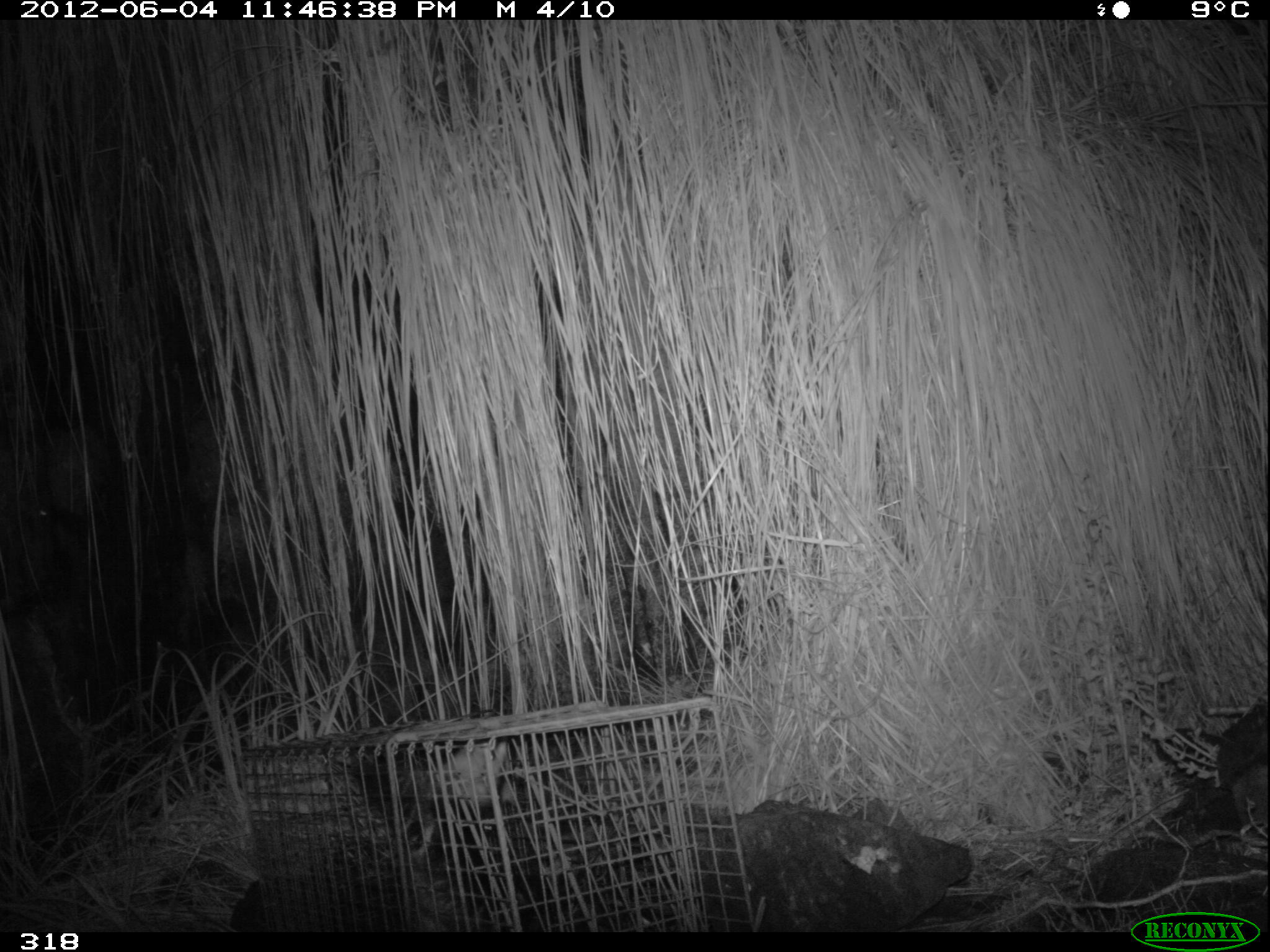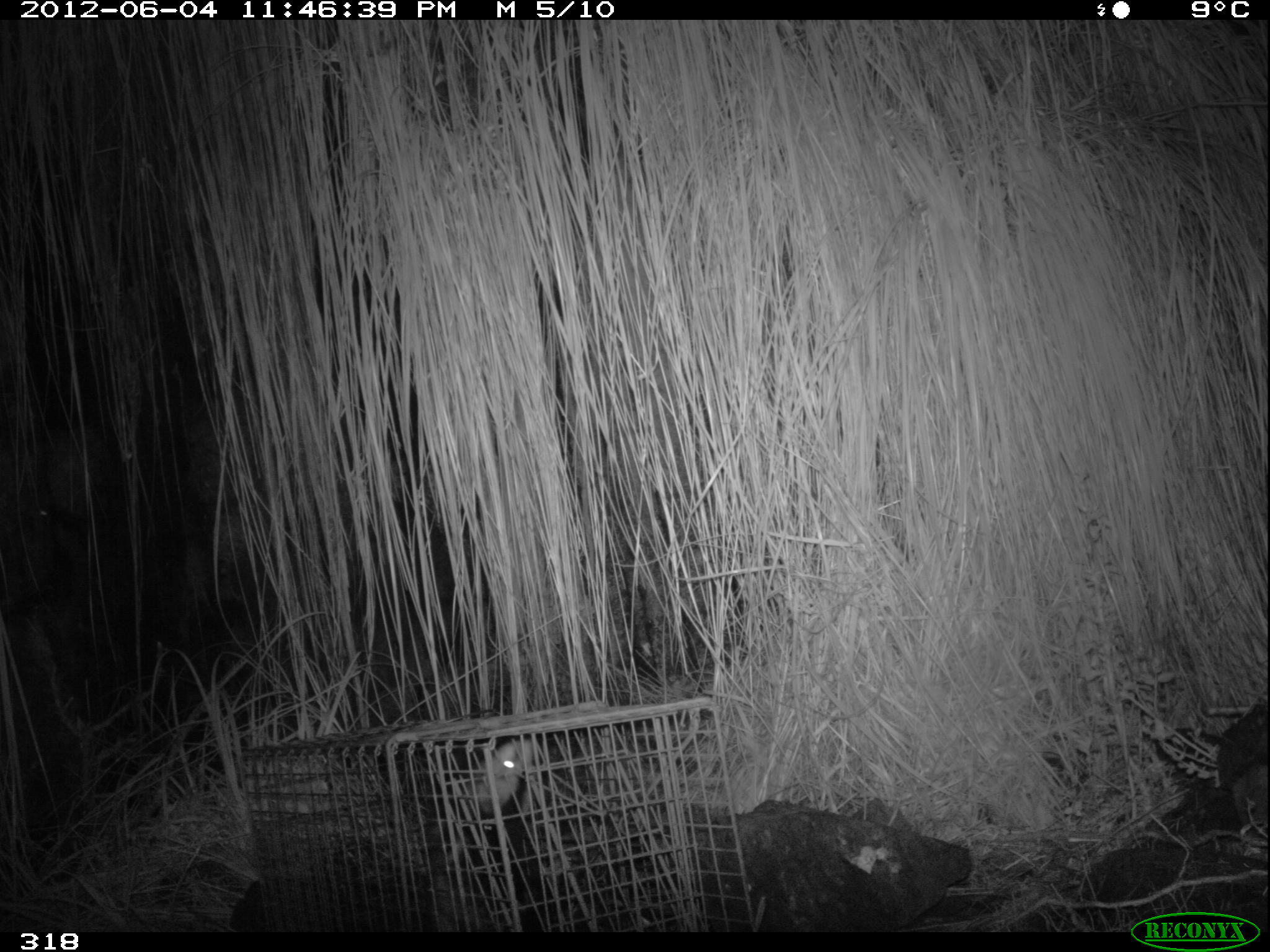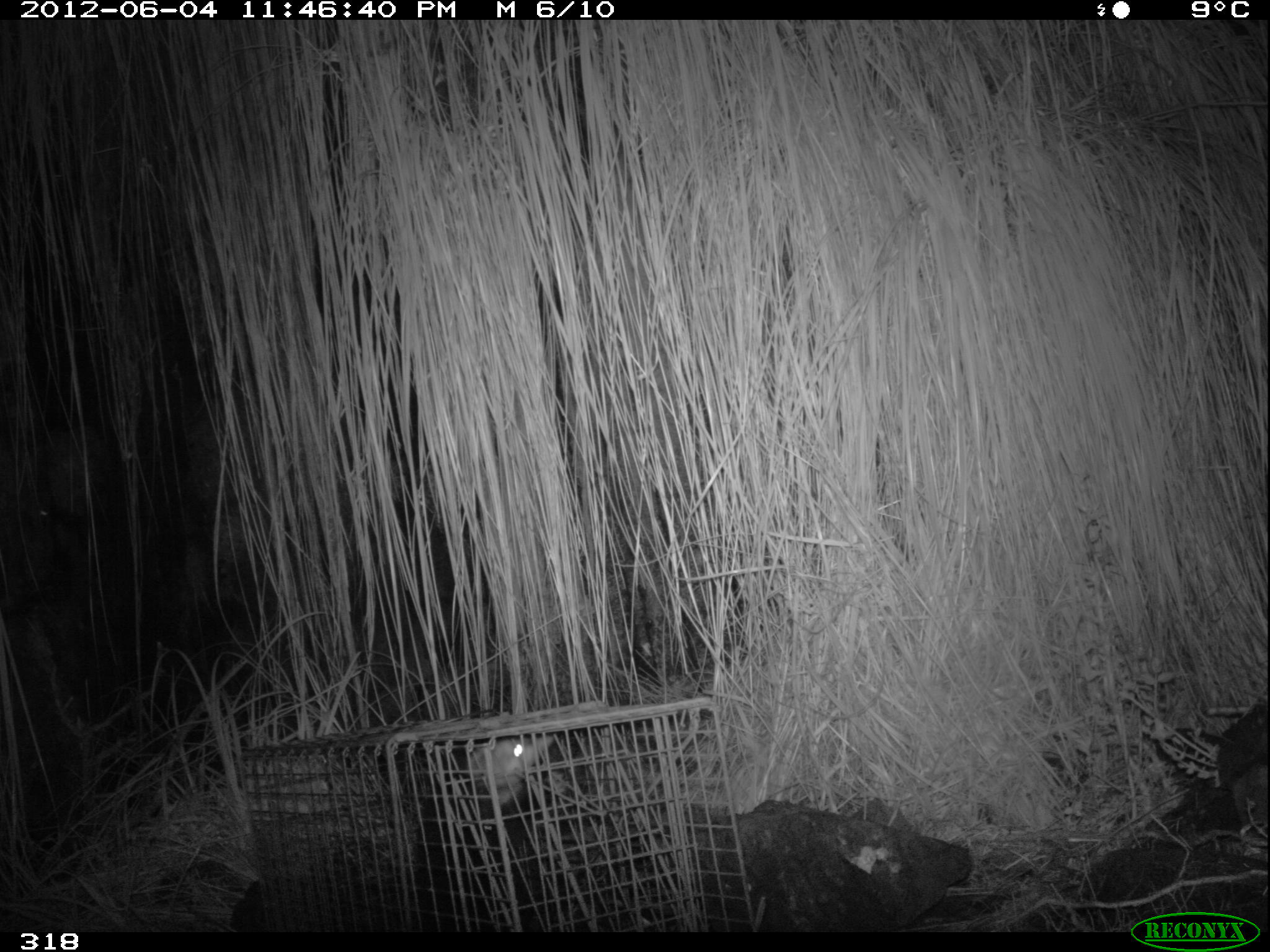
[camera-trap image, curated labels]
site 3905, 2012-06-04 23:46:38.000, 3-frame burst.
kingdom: Animalia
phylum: Chordata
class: Mammalia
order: Didelphimorphia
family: Didelphidae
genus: Didelphis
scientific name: Didelphis pernigra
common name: andean white-eared opossum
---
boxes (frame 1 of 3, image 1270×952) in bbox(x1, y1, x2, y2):
didelphis pernigra: bbox(356, 740, 514, 932)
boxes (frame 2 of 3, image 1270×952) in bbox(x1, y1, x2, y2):
didelphis pernigra: bbox(427, 740, 531, 931)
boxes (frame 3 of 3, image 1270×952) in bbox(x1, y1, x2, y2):
didelphis pernigra: bbox(397, 734, 551, 930)